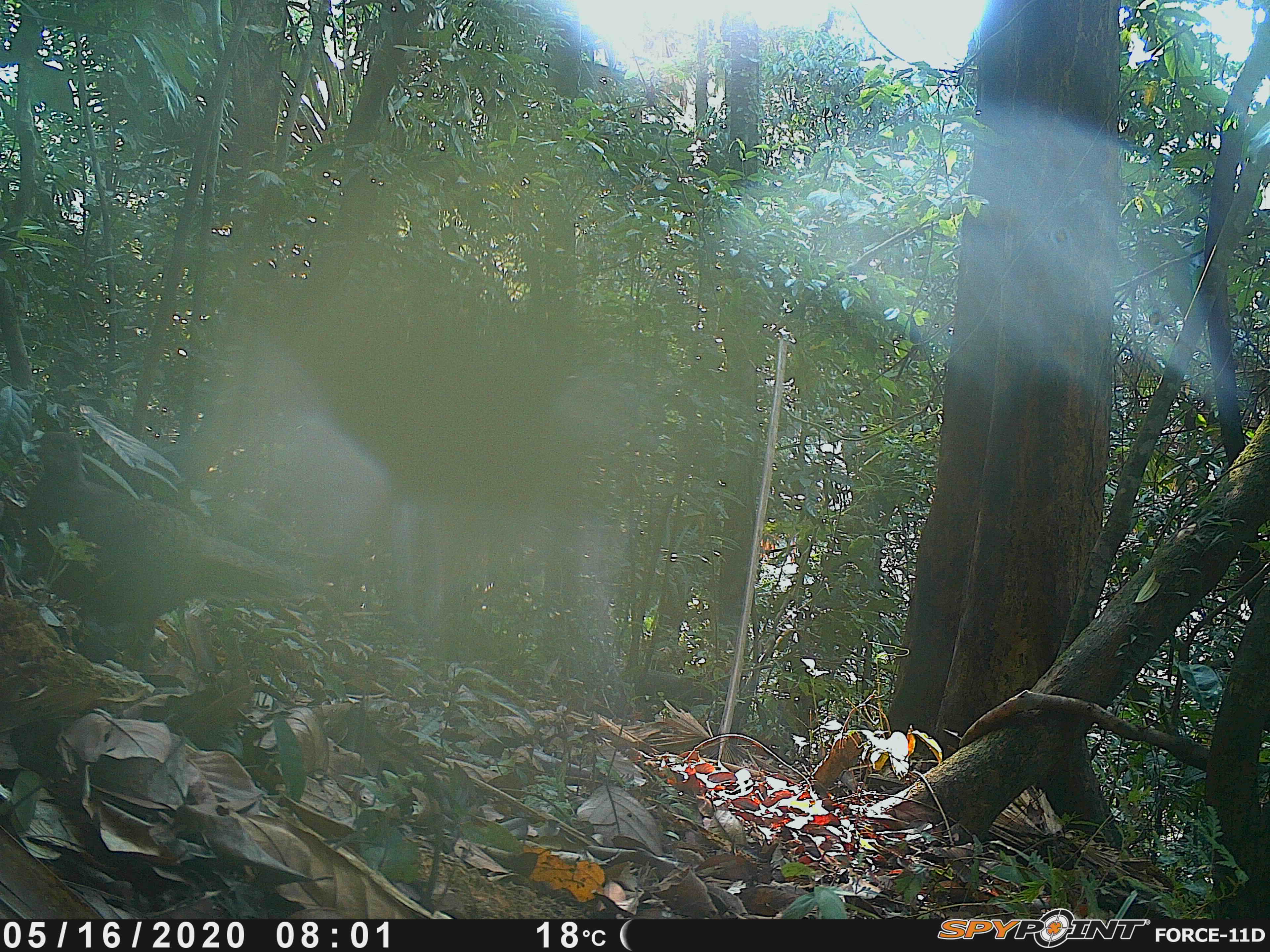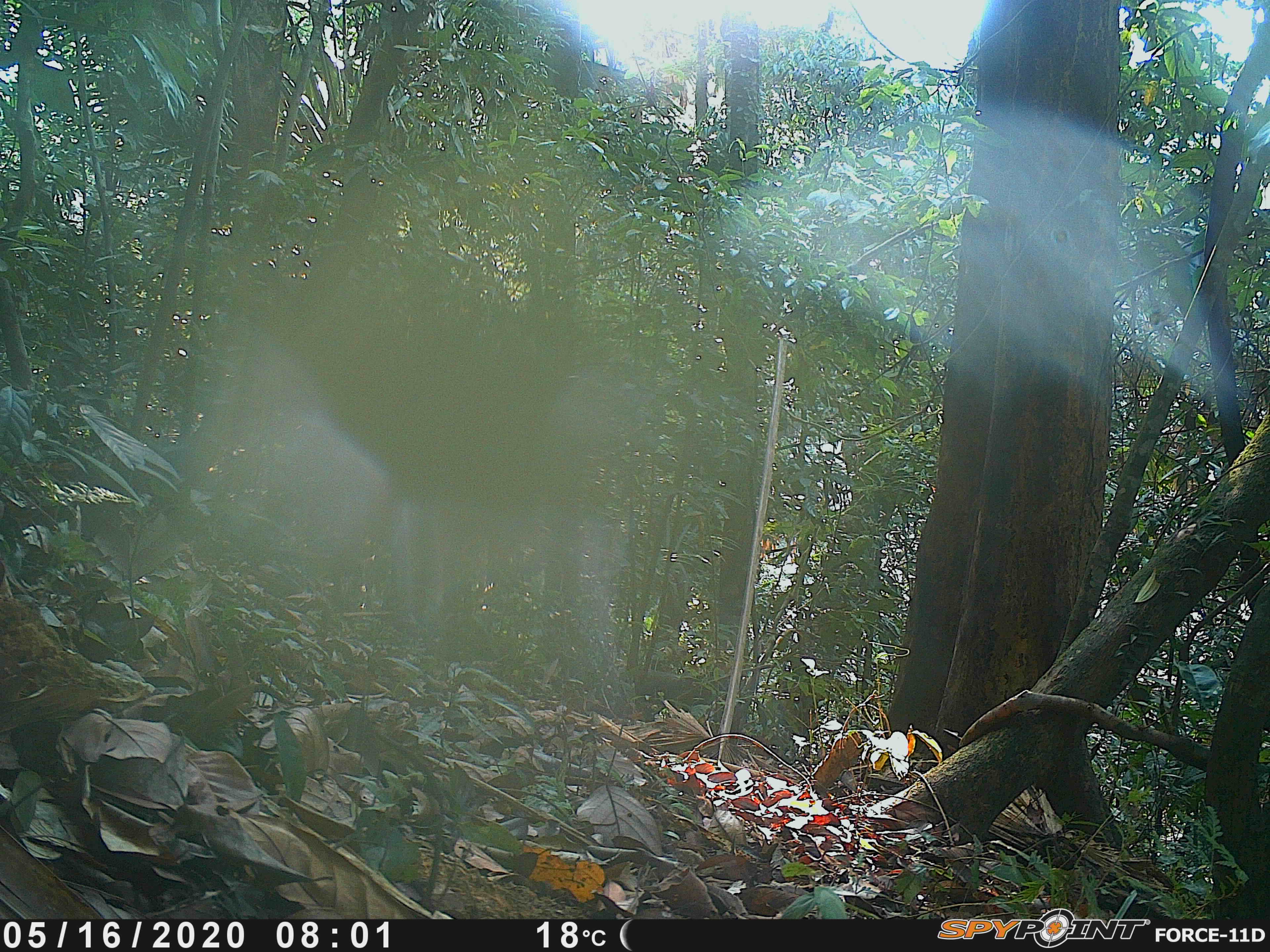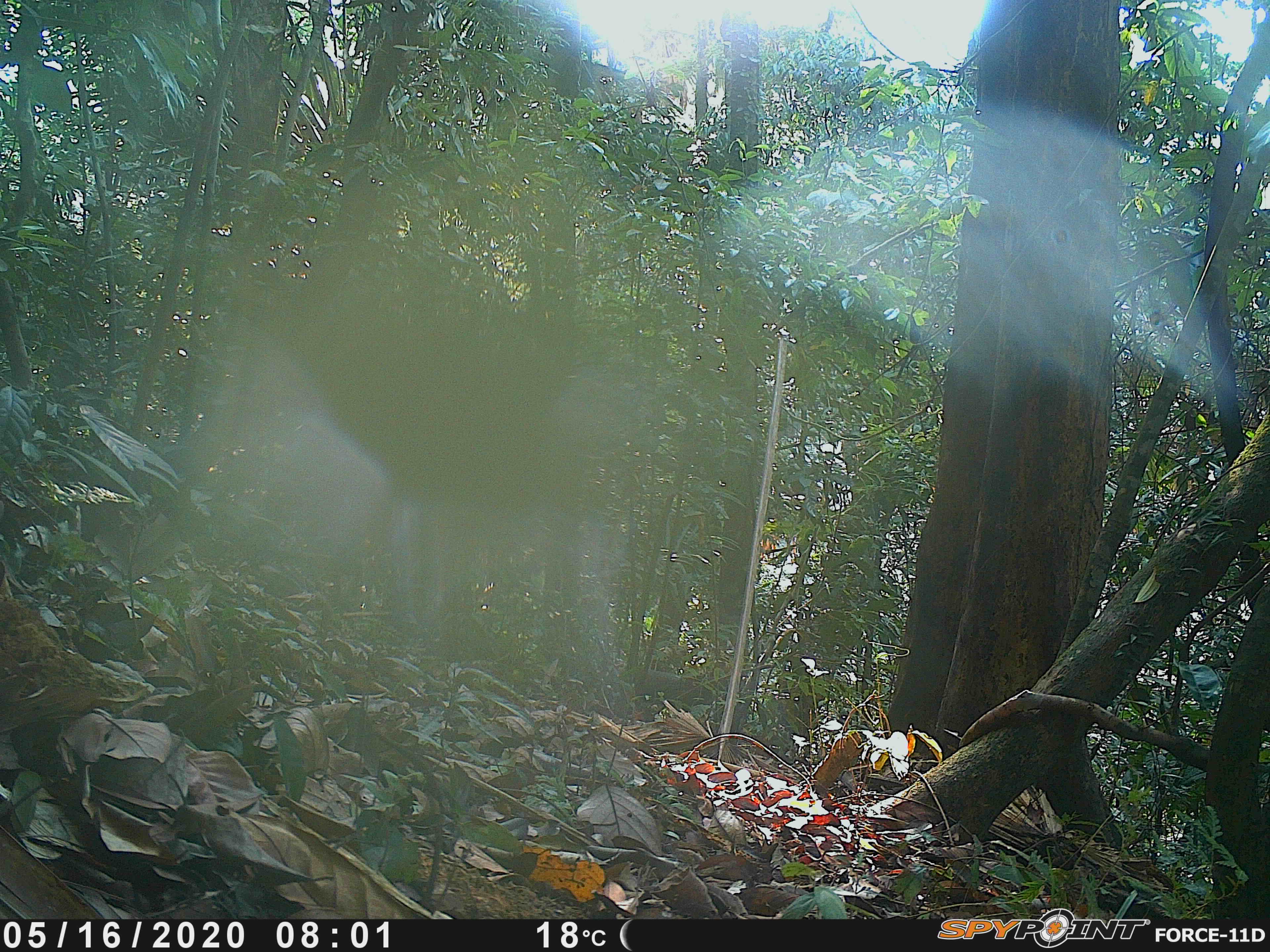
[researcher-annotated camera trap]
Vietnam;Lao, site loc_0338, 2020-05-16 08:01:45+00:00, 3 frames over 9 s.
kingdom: Animalia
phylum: Chordata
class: Aves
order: Galliformes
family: Phasianidae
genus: Polyplectron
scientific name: Polyplectron bicalcaratum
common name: gray peacock-pheasant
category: grey peacock pheasant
Grey peacock pheasant (gray peacock-pheasant) (Polyplectron bicalcaratum). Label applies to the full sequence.